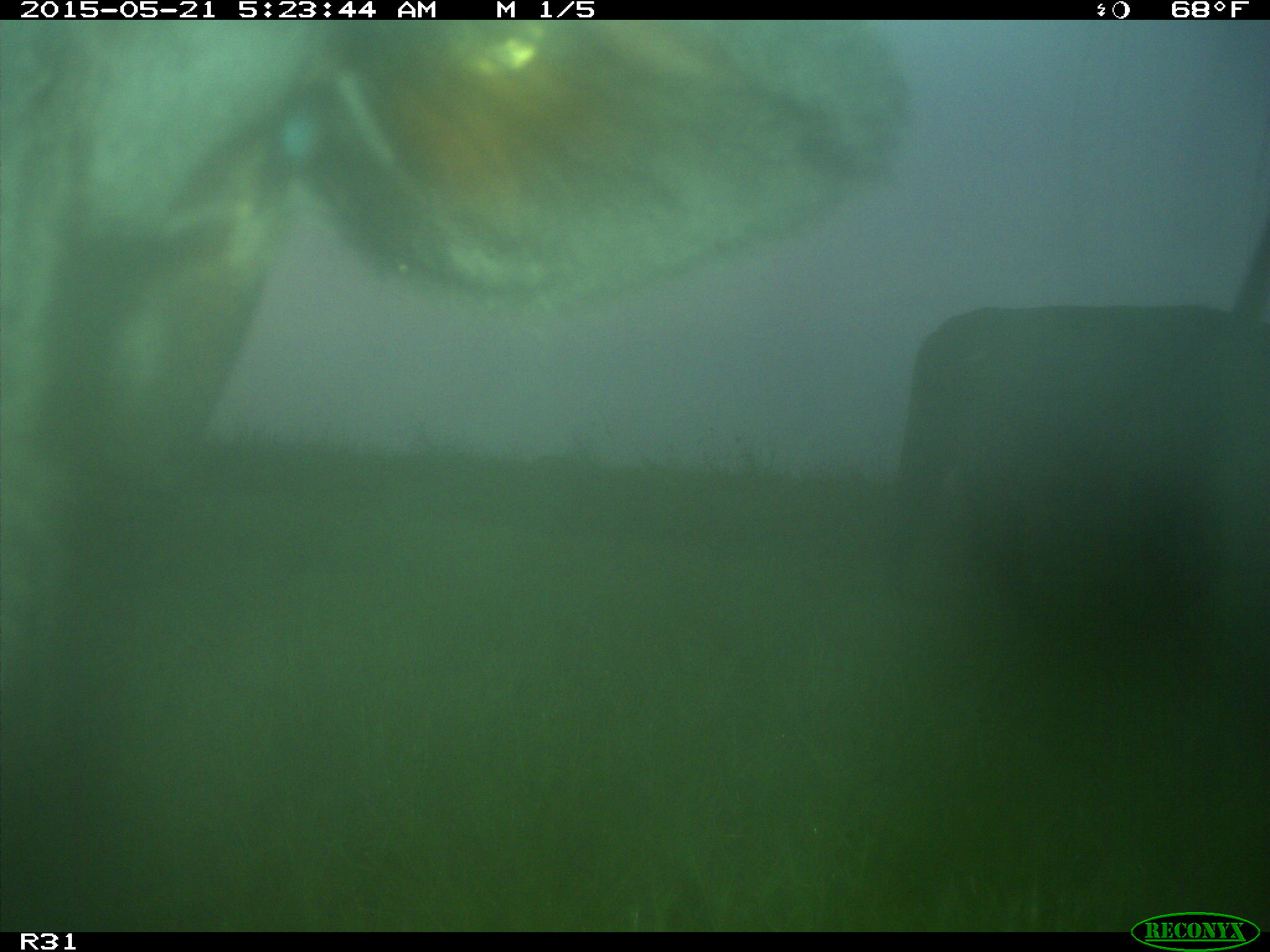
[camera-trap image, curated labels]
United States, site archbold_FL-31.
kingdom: Animalia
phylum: Chordata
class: Mammalia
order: Artiodactyla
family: Bovidae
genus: Bos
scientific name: Bos taurus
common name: domestic cow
Bos taurus (domestic cow).